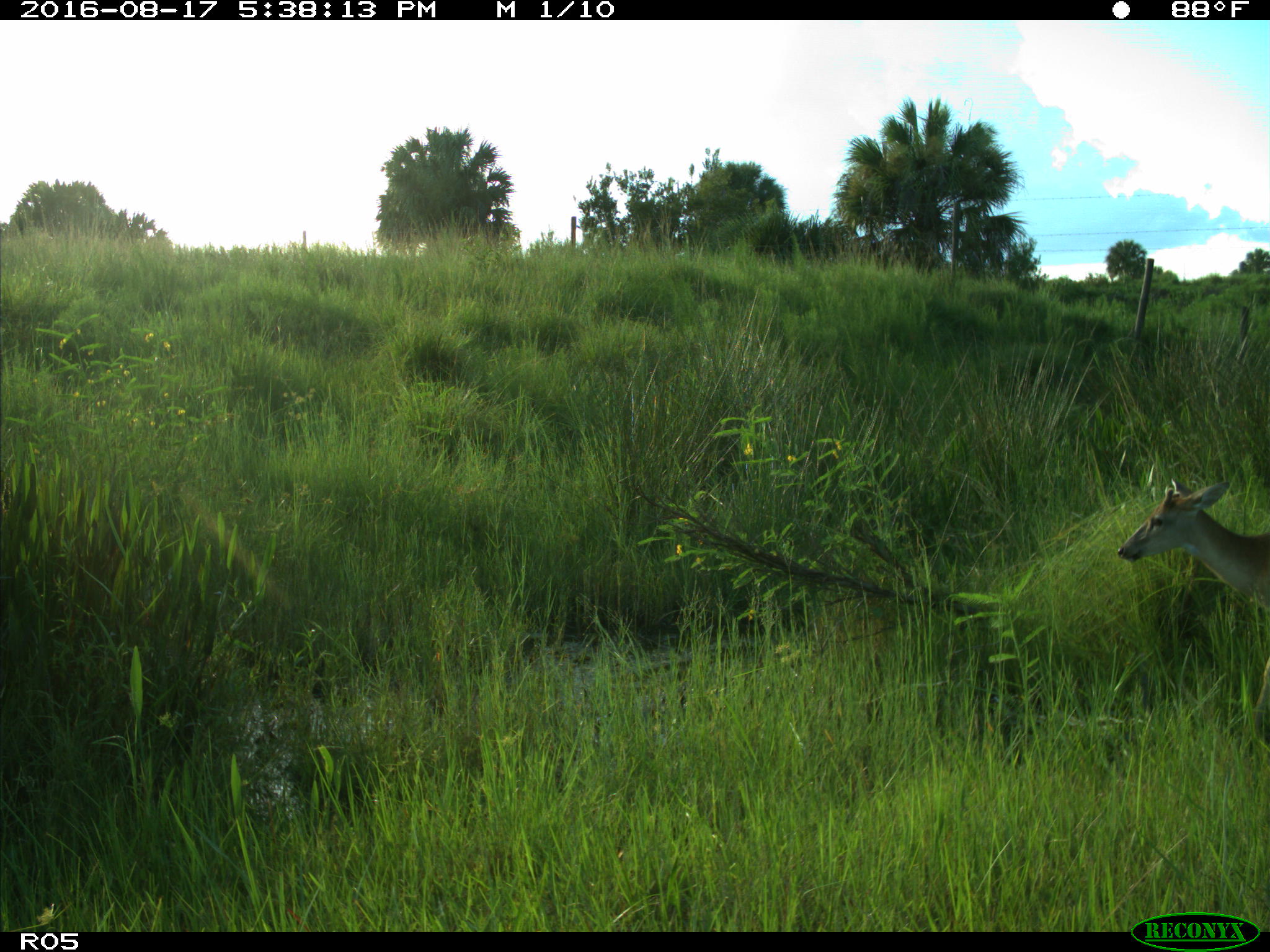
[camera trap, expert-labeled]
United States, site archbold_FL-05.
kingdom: Animalia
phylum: Chordata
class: Mammalia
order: Artiodactyla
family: Cervidae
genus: Odocoileus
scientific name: Odocoileus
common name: deer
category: unidentified deer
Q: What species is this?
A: Unidentified deer (deer) (Odocoileus).